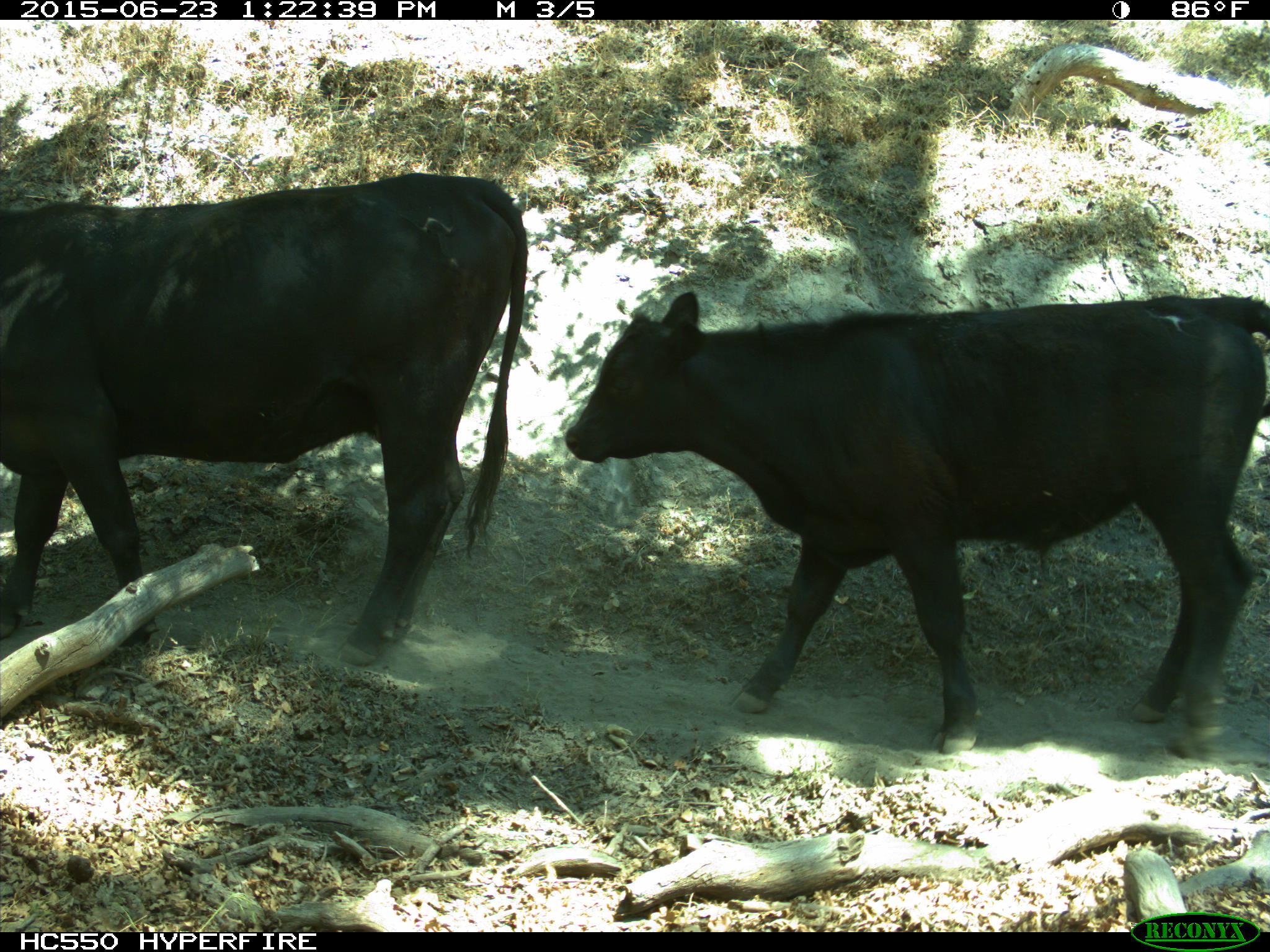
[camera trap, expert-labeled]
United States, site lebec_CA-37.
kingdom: Animalia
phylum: Chordata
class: Mammalia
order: Artiodactyla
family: Bovidae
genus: Bos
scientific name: Bos taurus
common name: domestic cow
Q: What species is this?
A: Bos taurus (domestic cow).